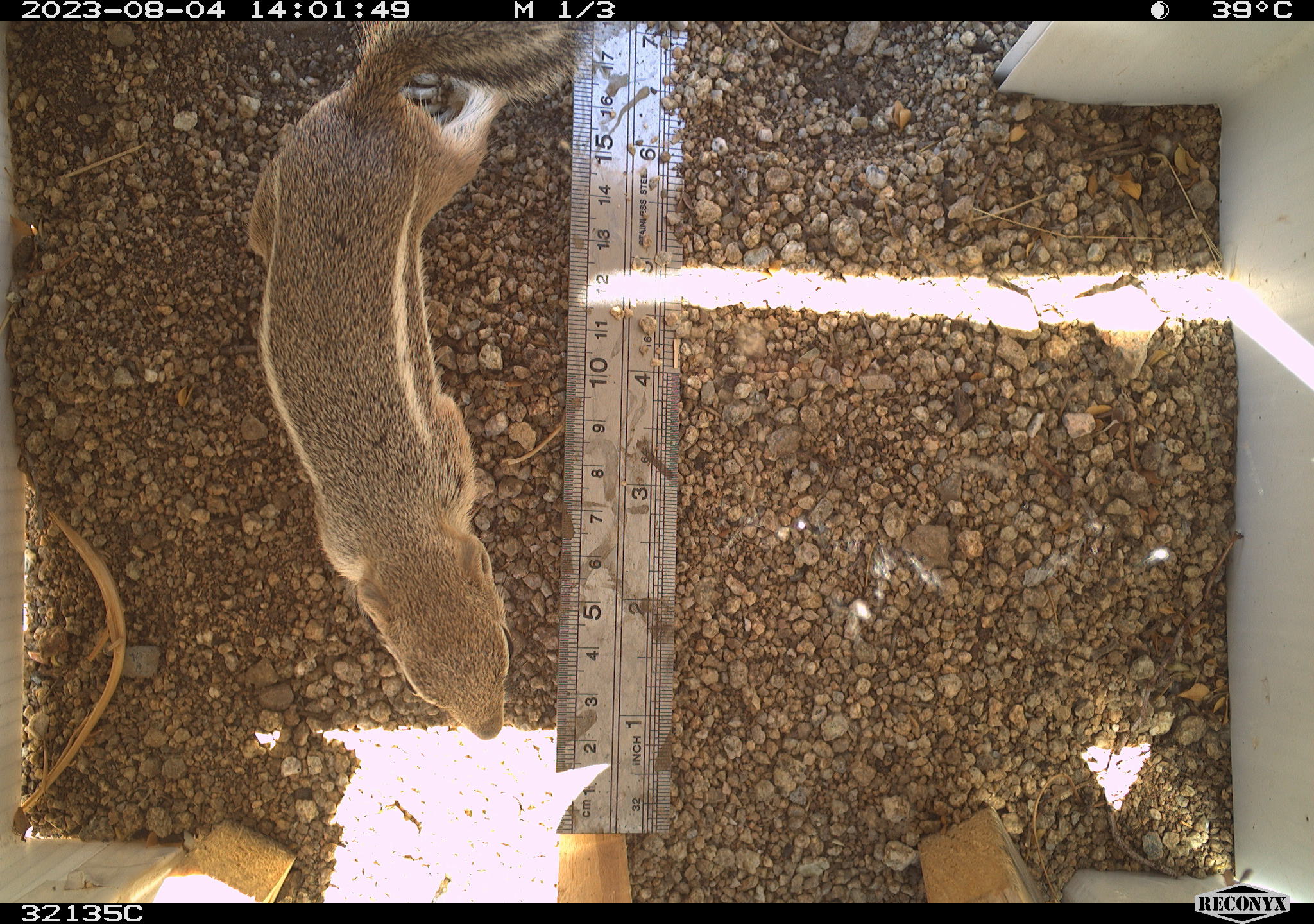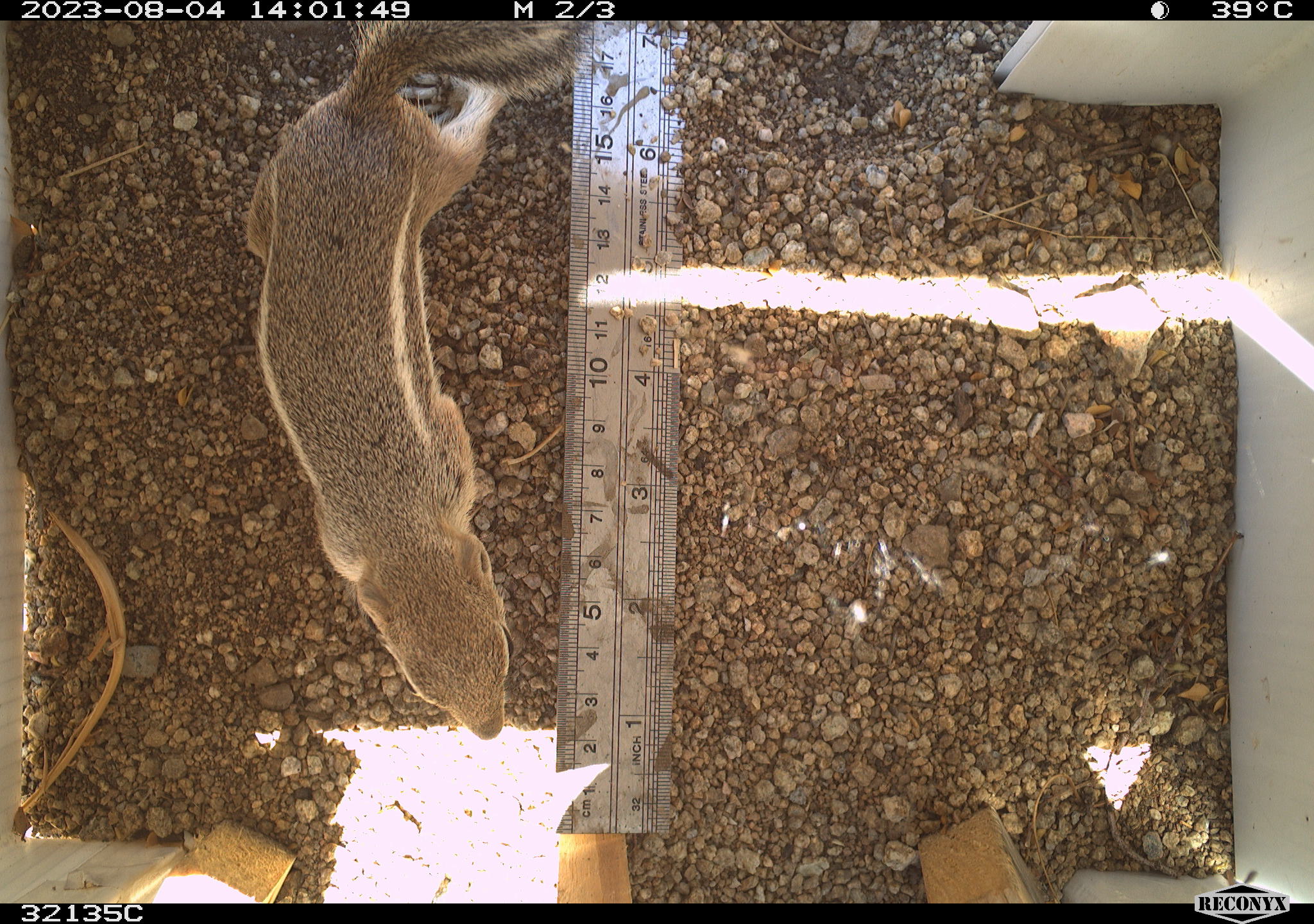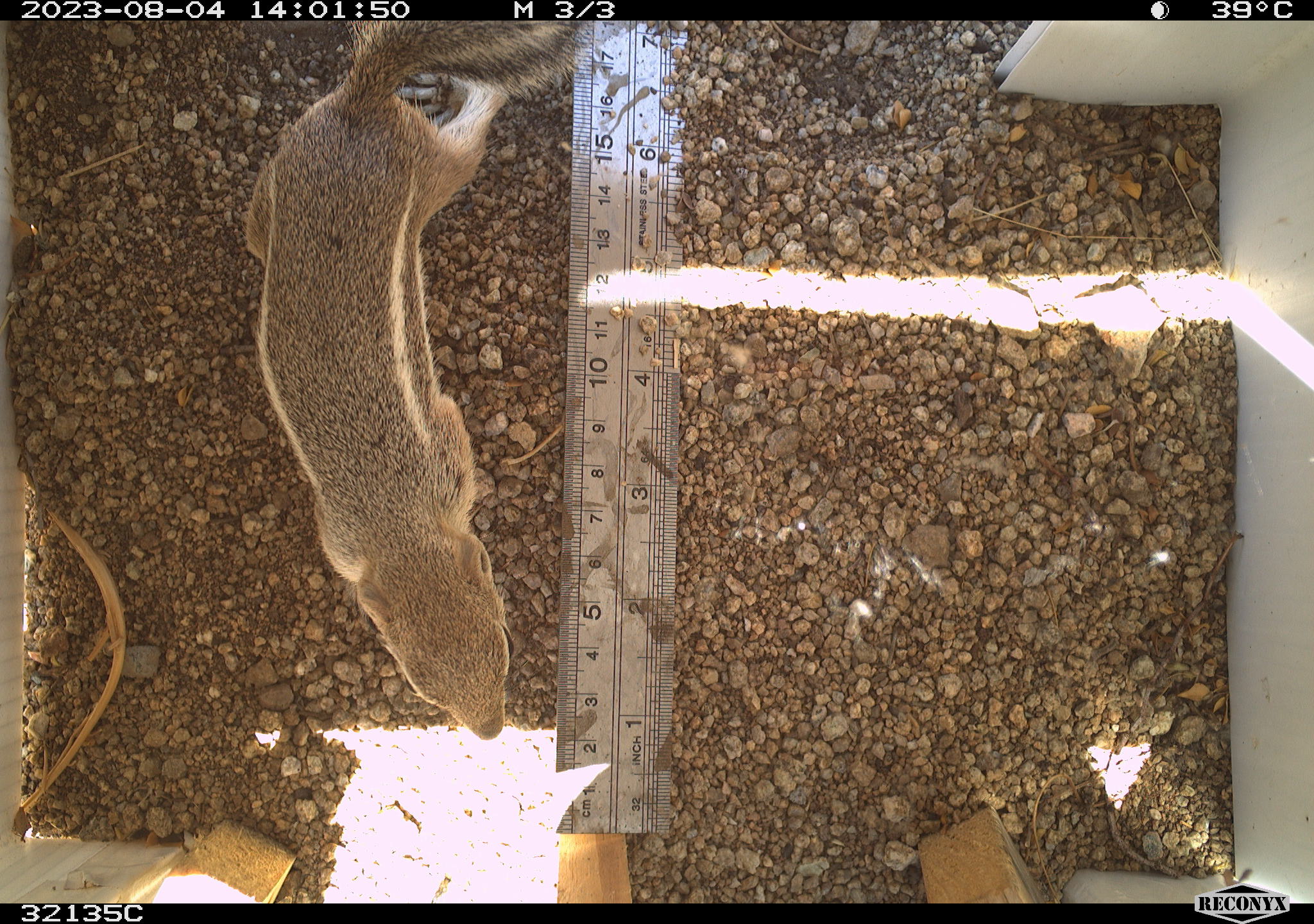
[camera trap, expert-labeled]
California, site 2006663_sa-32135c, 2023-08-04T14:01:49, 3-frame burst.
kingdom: Animalia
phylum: Chordata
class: Mammalia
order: Rodentia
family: Sciuridae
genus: Ammospermophilus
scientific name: Ammospermophilus leucurus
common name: white-tailed antelope squirrel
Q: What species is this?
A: White-tailed antelope squirrel (Ammospermophilus leucurus).